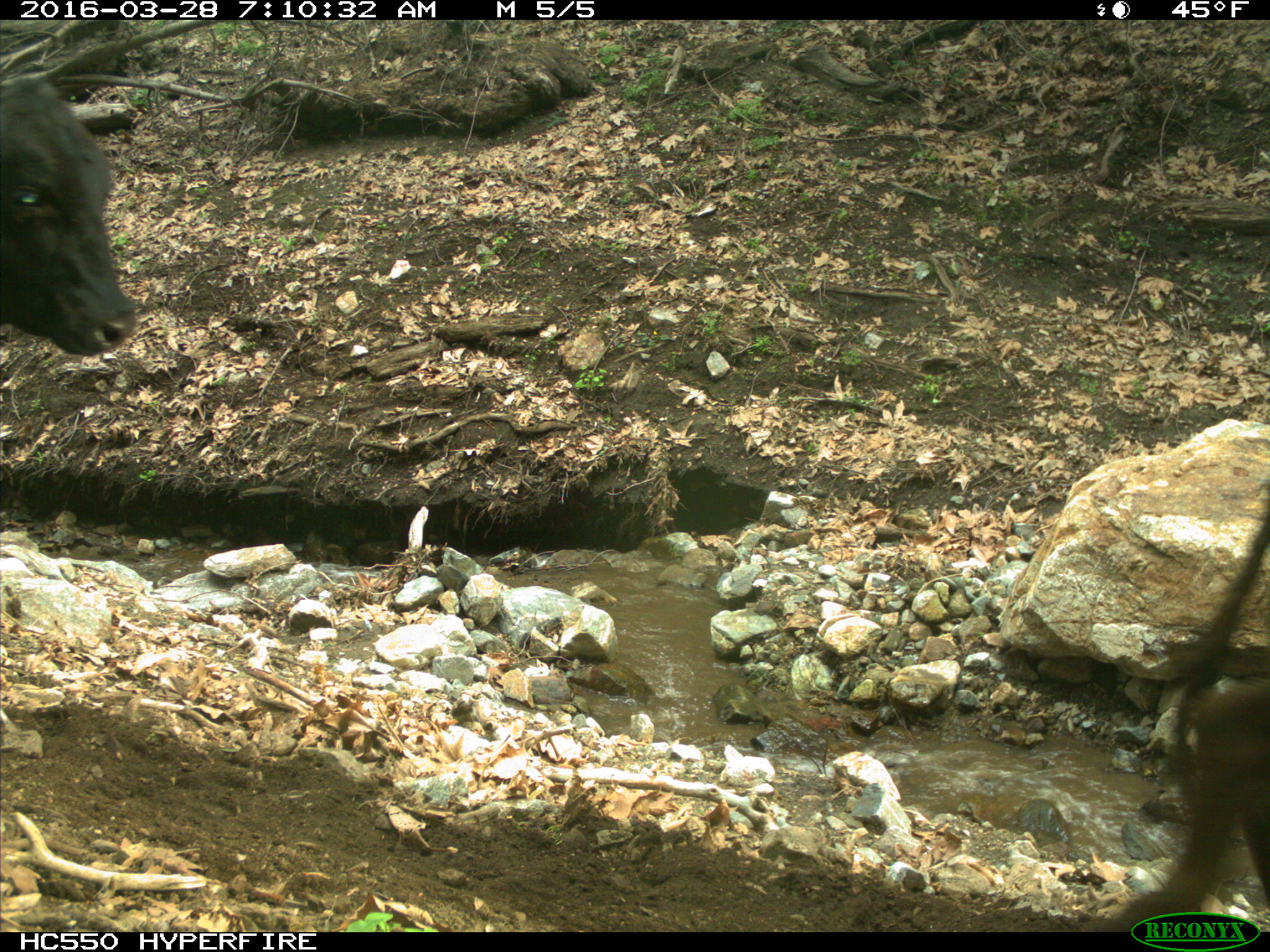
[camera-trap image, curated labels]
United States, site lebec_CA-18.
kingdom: Animalia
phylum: Chordata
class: Mammalia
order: Artiodactyla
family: Bovidae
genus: Bos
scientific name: Bos taurus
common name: domestic cow